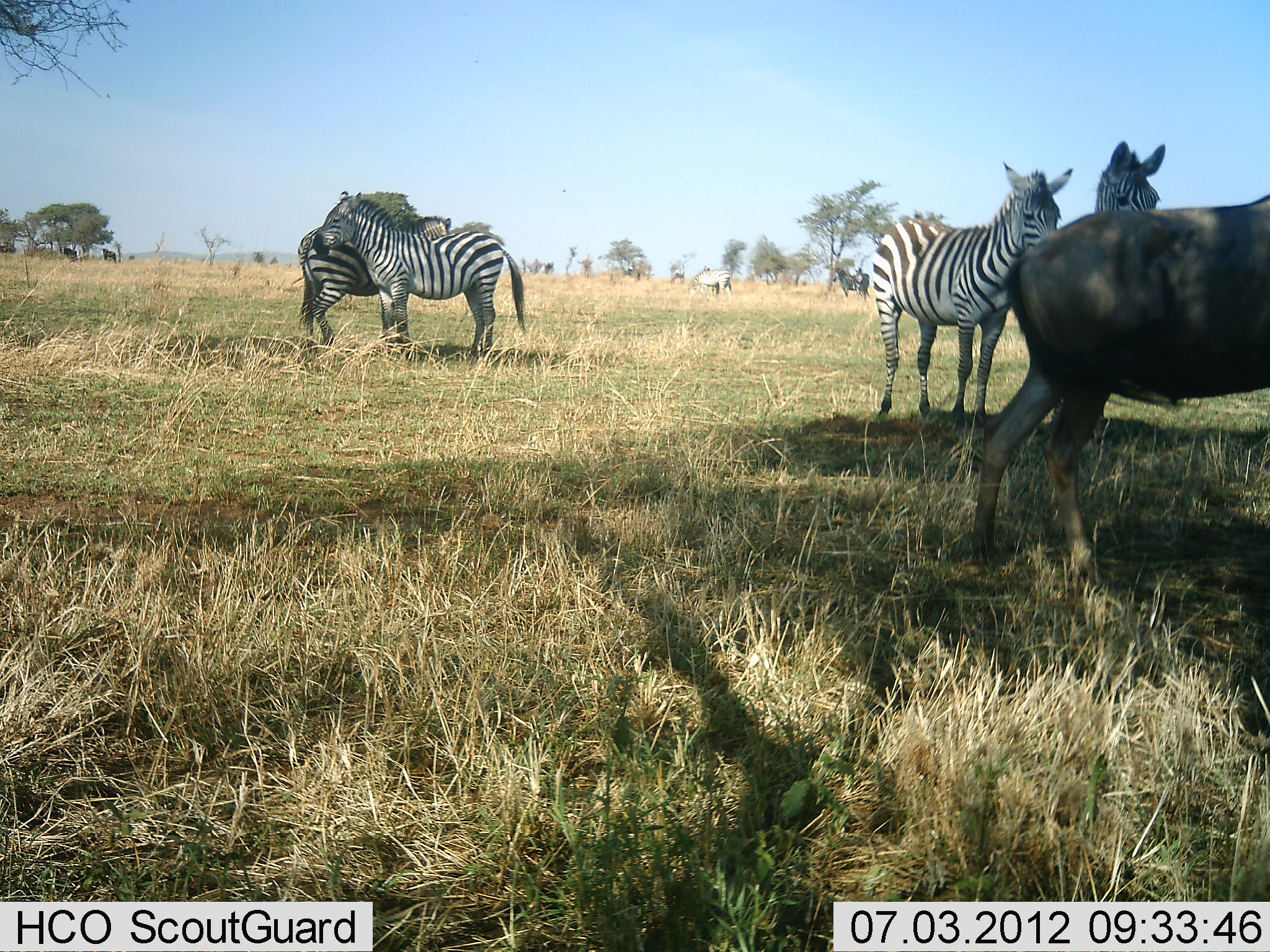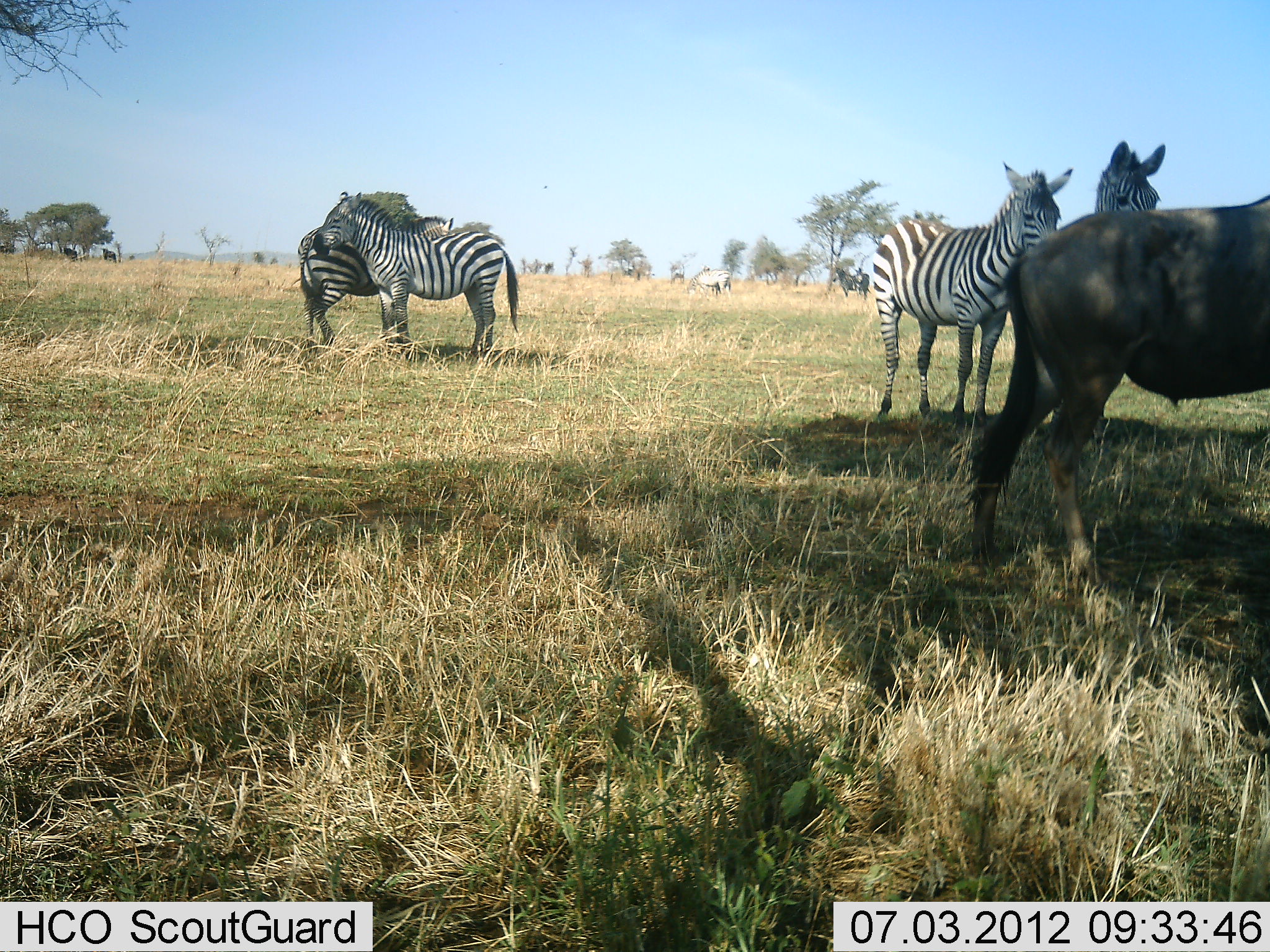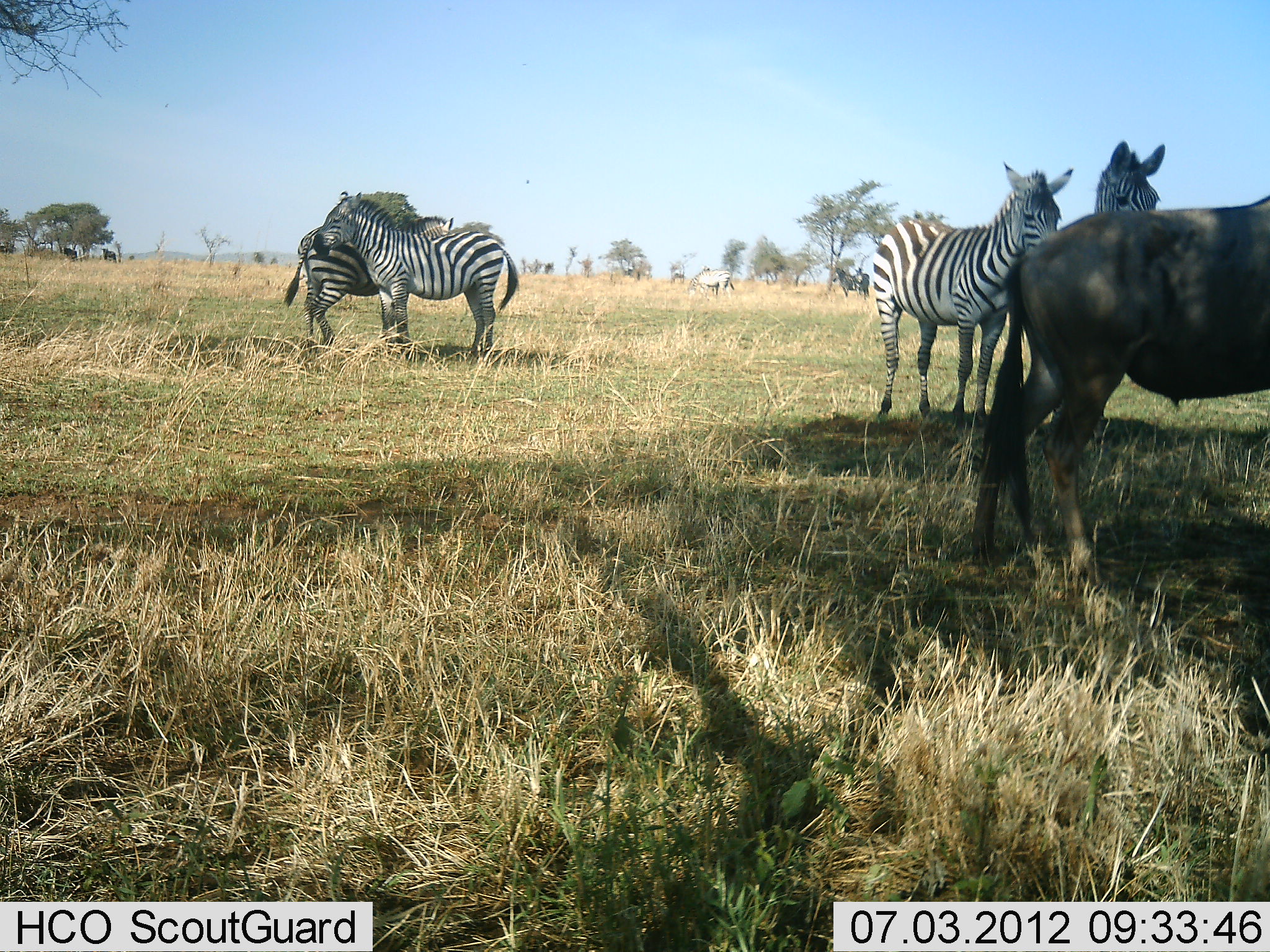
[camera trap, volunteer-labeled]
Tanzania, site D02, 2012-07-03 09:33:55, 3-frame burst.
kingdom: Animalia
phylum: Chordata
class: Mammalia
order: Artiodactyla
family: Bovidae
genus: Connochaetes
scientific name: Connochaetes taurinus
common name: blue wildebeest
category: wildebeest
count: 1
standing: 100%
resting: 0%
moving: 0%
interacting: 0%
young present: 0%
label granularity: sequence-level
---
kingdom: Animalia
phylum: Chordata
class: Mammalia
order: Perissodactyla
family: Equidae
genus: Equus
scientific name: Equus quagga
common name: plains zebra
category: zebra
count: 4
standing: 100%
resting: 9%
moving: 0%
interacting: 18%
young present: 0%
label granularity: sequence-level